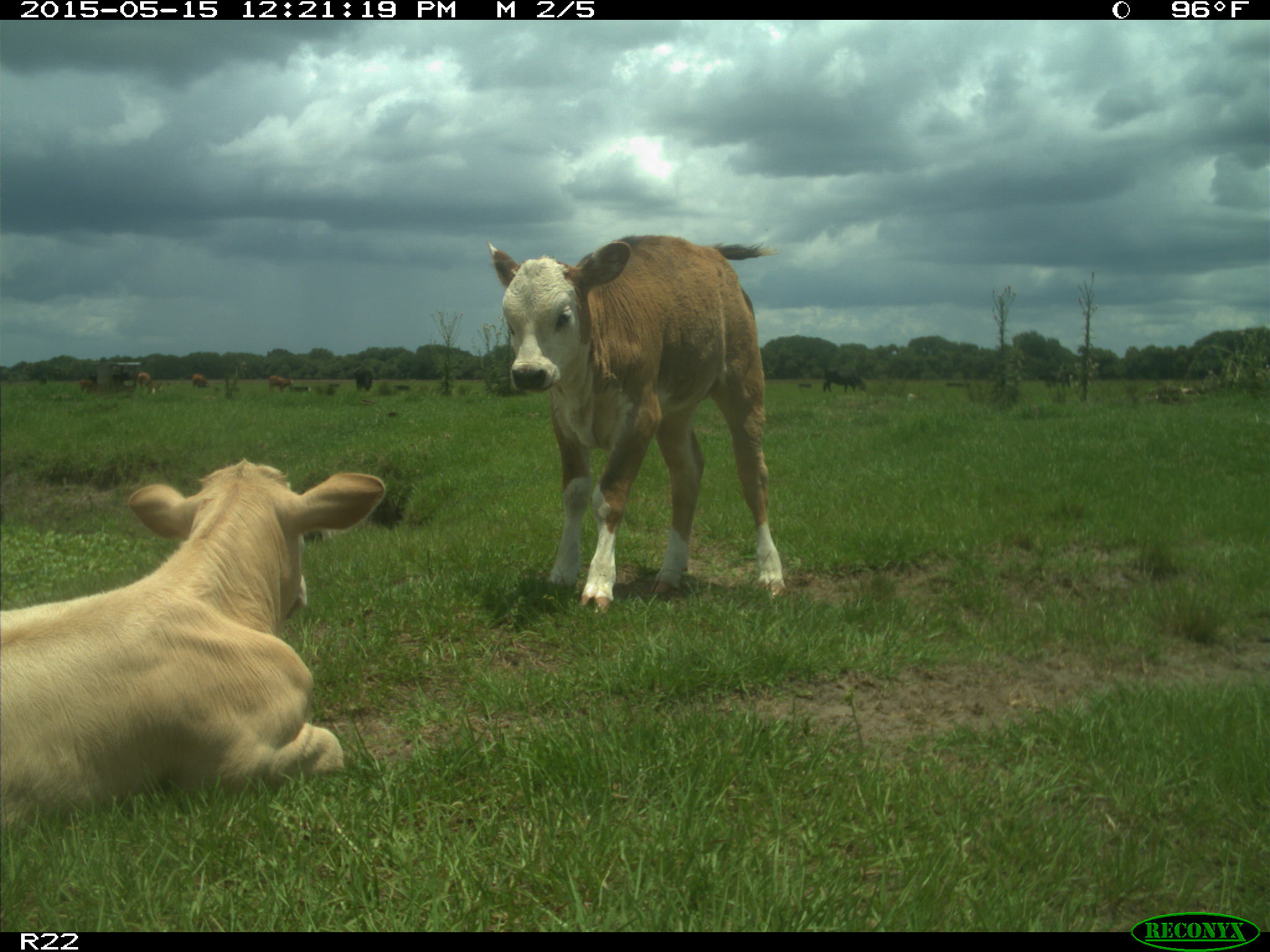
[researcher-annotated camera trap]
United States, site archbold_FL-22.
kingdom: Animalia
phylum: Chordata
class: Mammalia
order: Artiodactyla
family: Bovidae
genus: Bos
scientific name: Bos taurus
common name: domestic cow